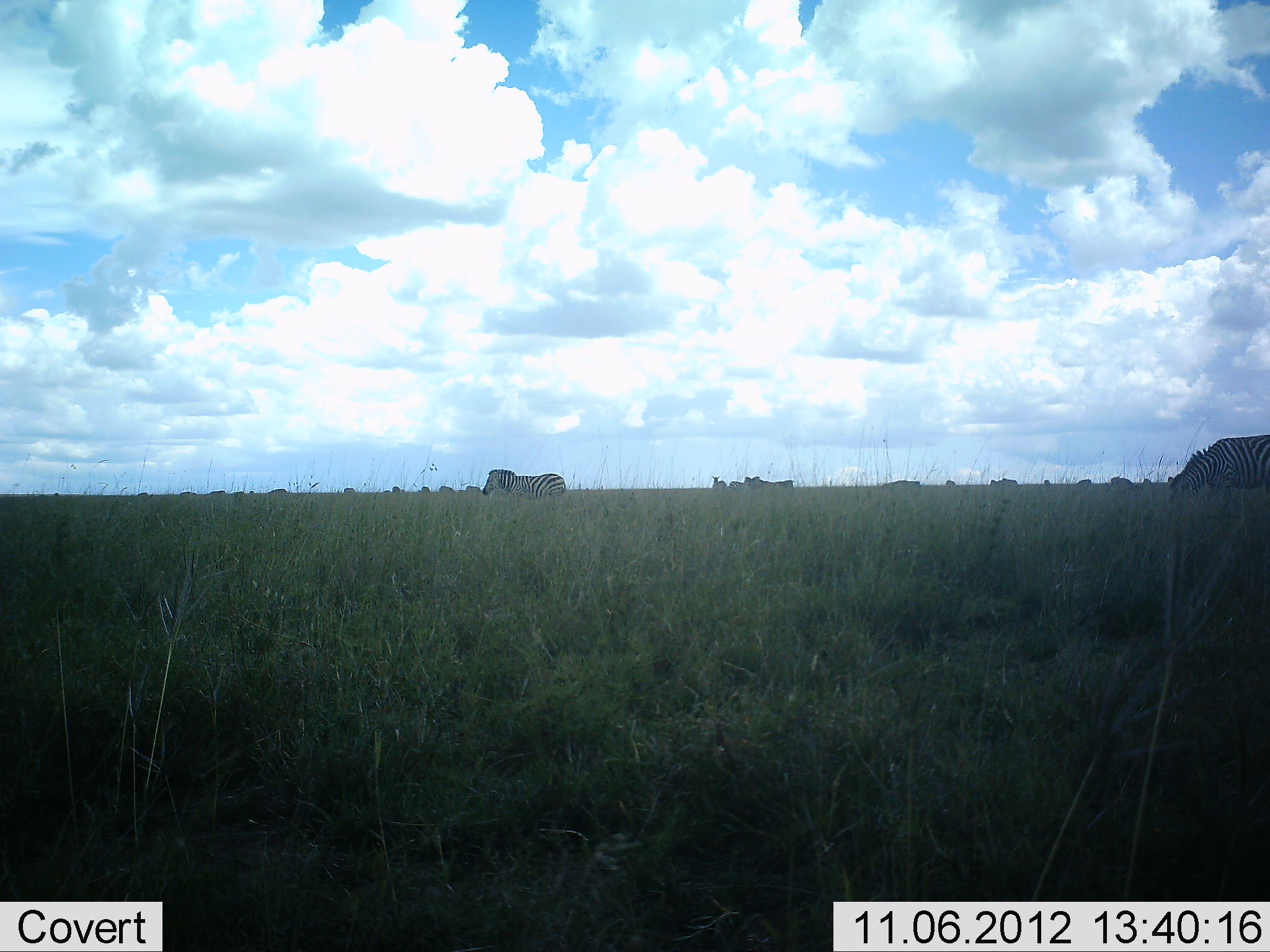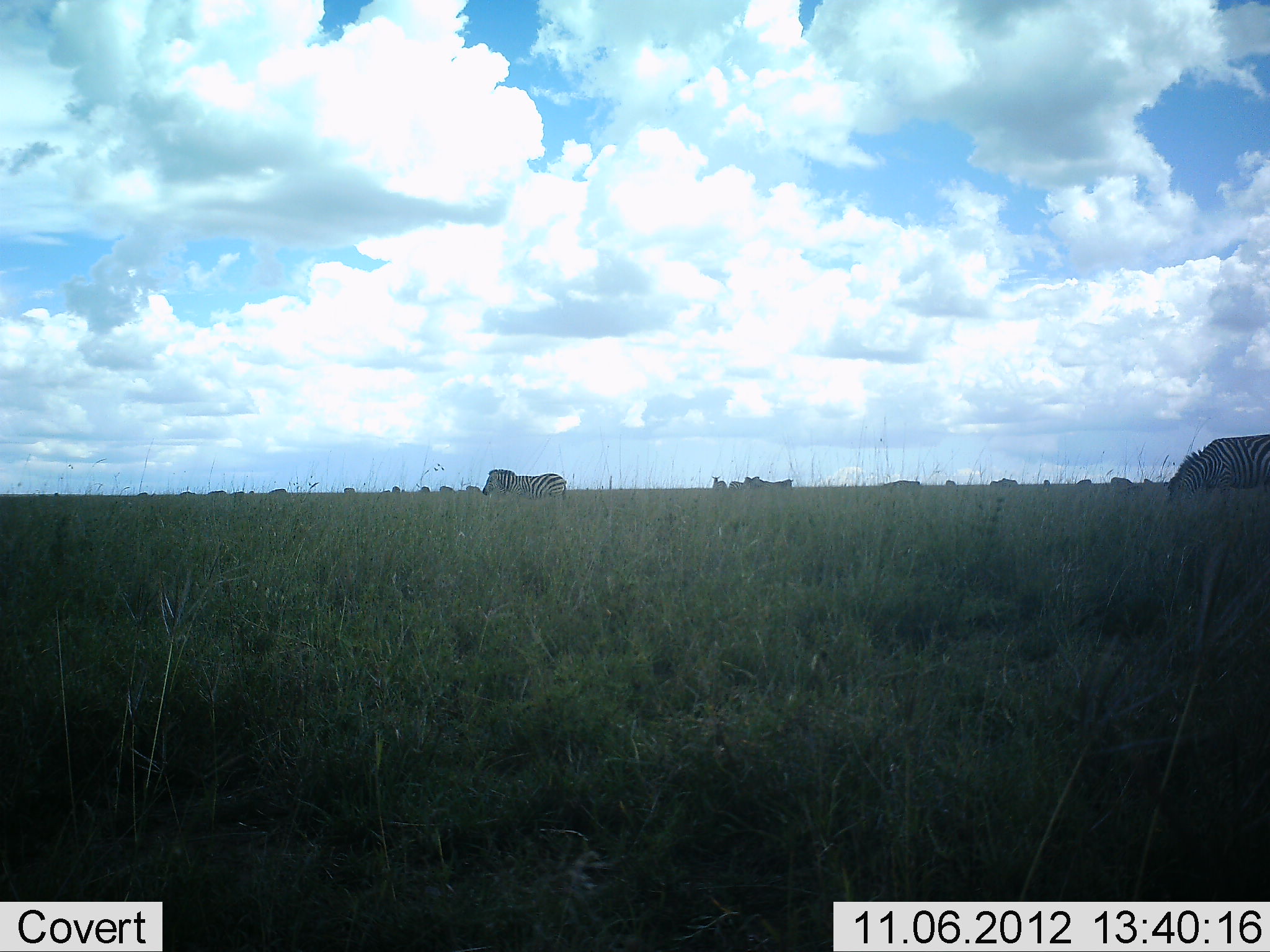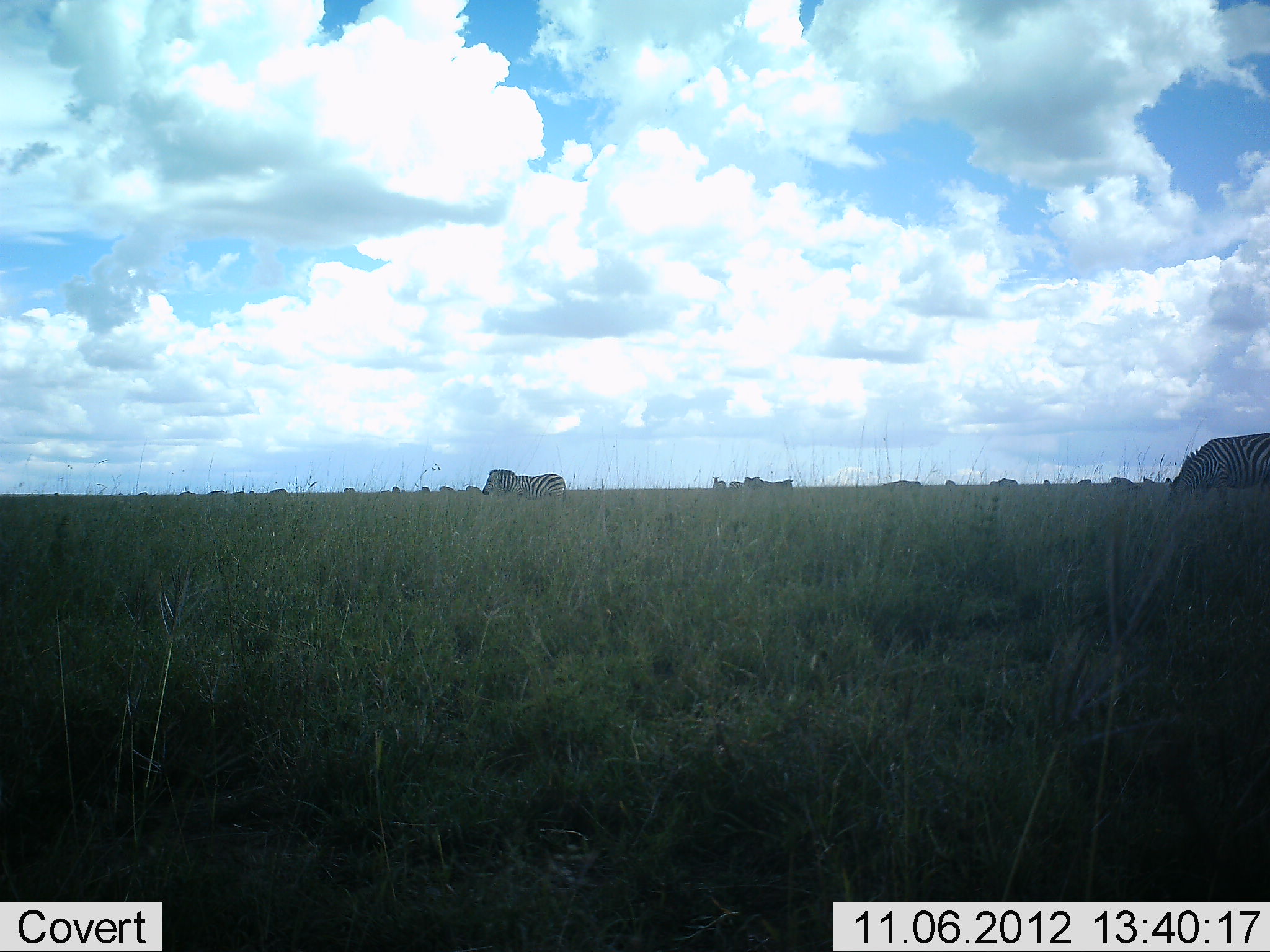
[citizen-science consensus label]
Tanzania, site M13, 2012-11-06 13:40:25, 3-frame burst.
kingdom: Animalia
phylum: Chordata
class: Mammalia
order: Perissodactyla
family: Equidae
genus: Equus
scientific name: Equus quagga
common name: plains zebra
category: zebra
Zebra (plains zebra) (Equus quagga), count 11-50. Behavior (volunteer vote fractions): standing 80%, resting 0%, moving 40%, interacting 0%. Young present (vote fraction): 0%. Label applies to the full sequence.